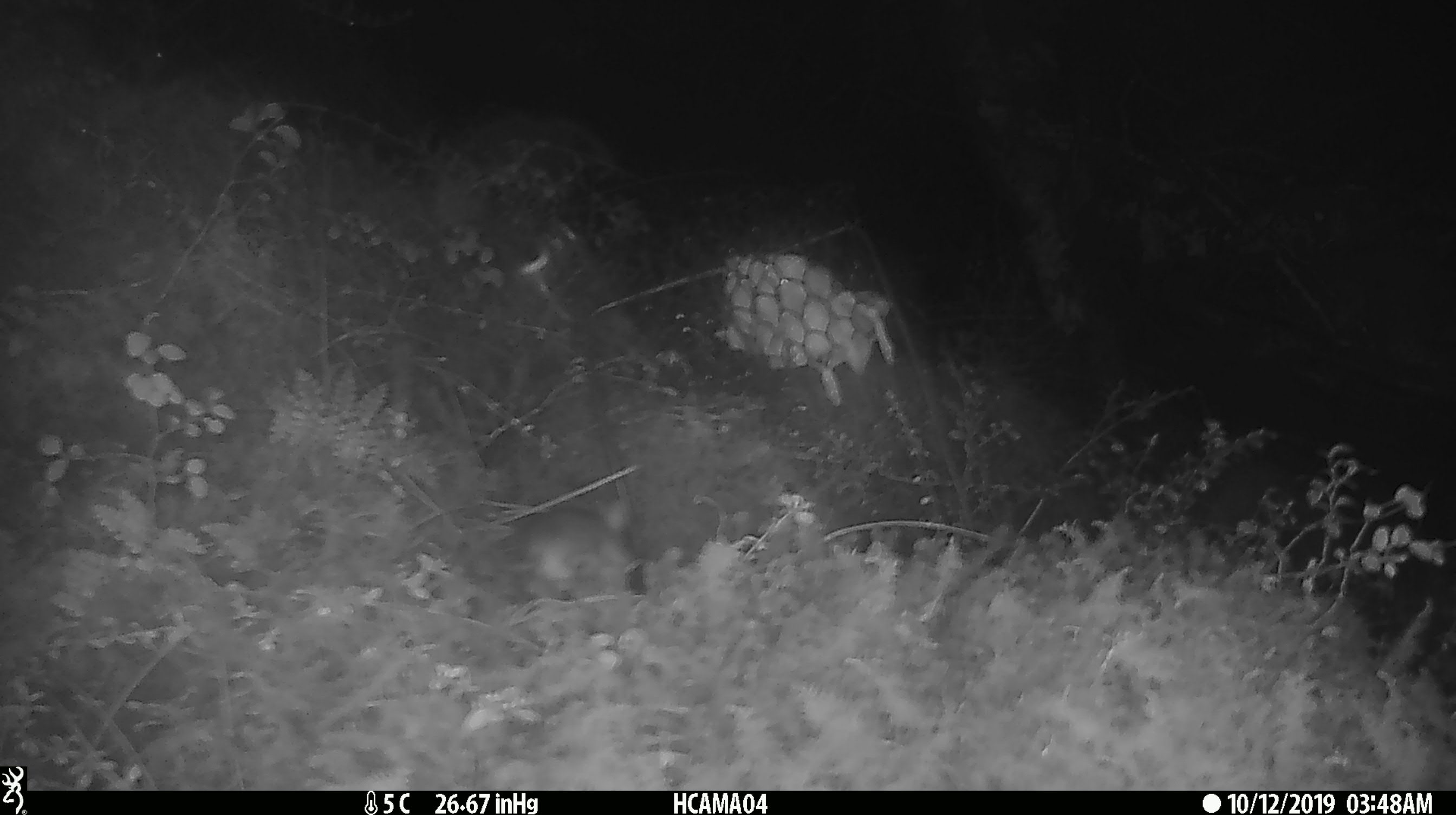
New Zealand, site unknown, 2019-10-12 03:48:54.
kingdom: Animalia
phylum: Chordata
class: Mammalia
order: Rodentia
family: Muridae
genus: Mus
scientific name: Mus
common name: mouse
Mouse (Mus).